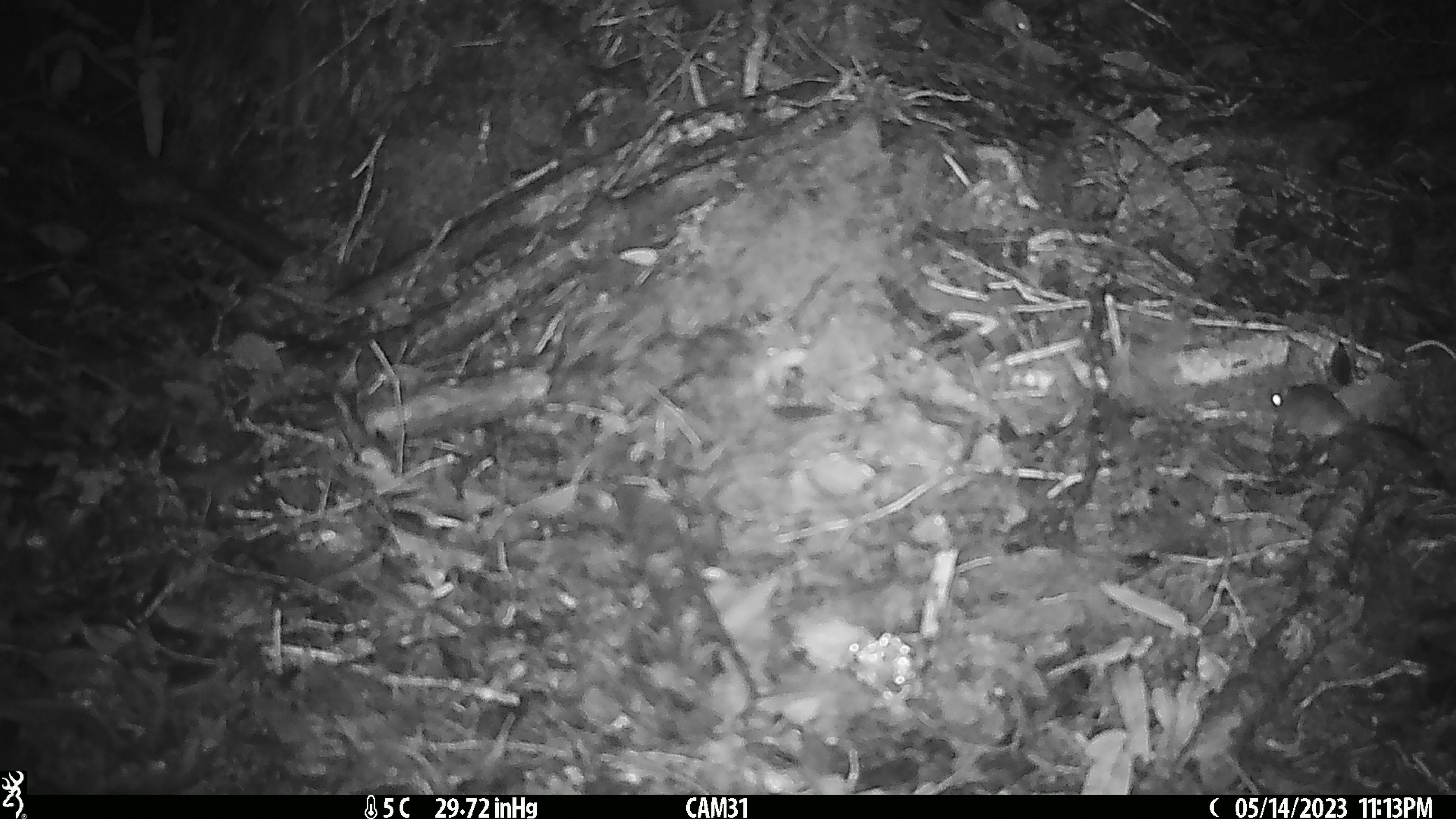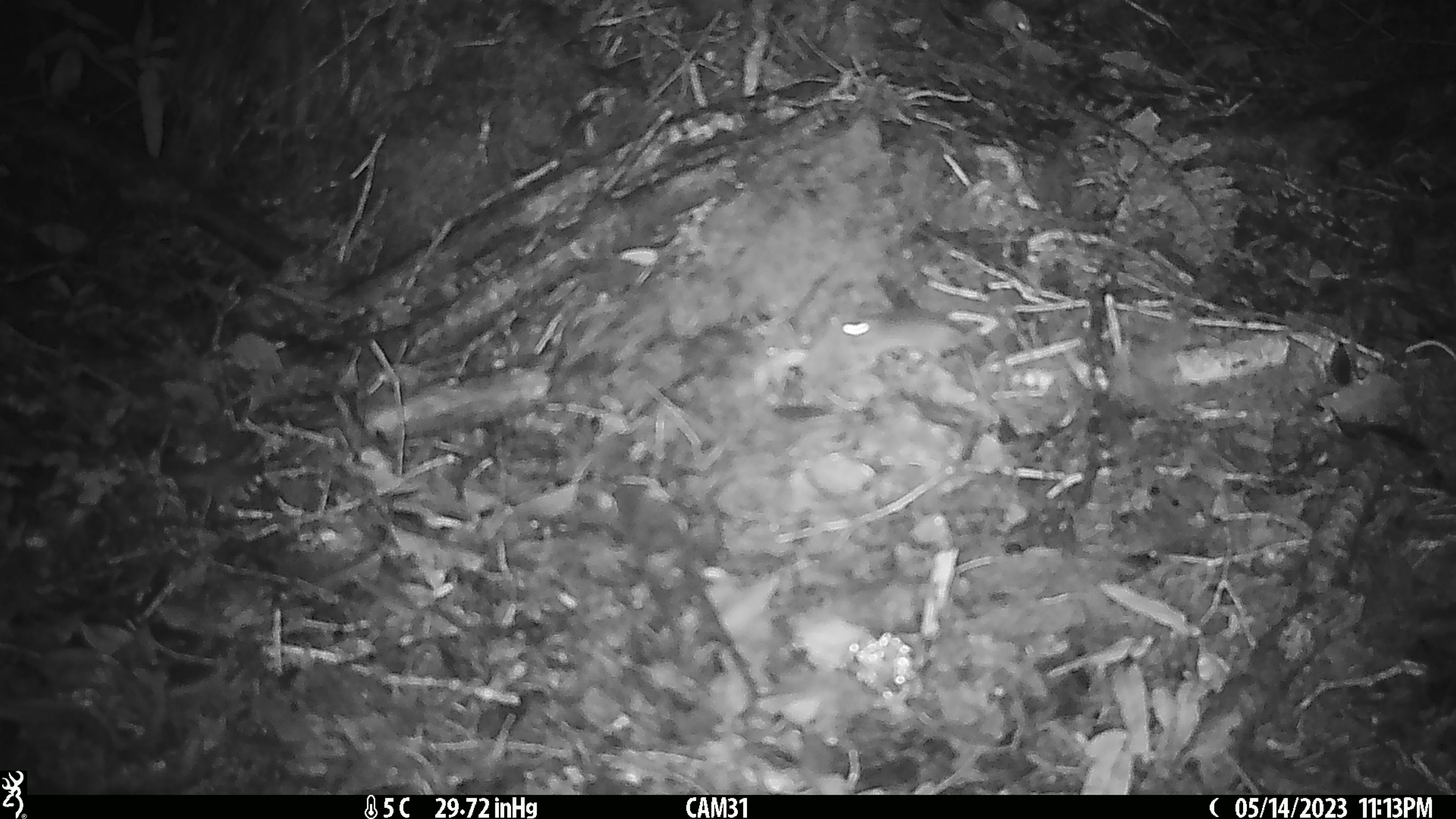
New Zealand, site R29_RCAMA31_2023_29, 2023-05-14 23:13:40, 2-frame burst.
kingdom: Animalia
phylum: Chordata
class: Mammalia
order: Rodentia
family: Muridae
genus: Mus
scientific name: Mus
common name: mouse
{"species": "mouse (Mus)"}